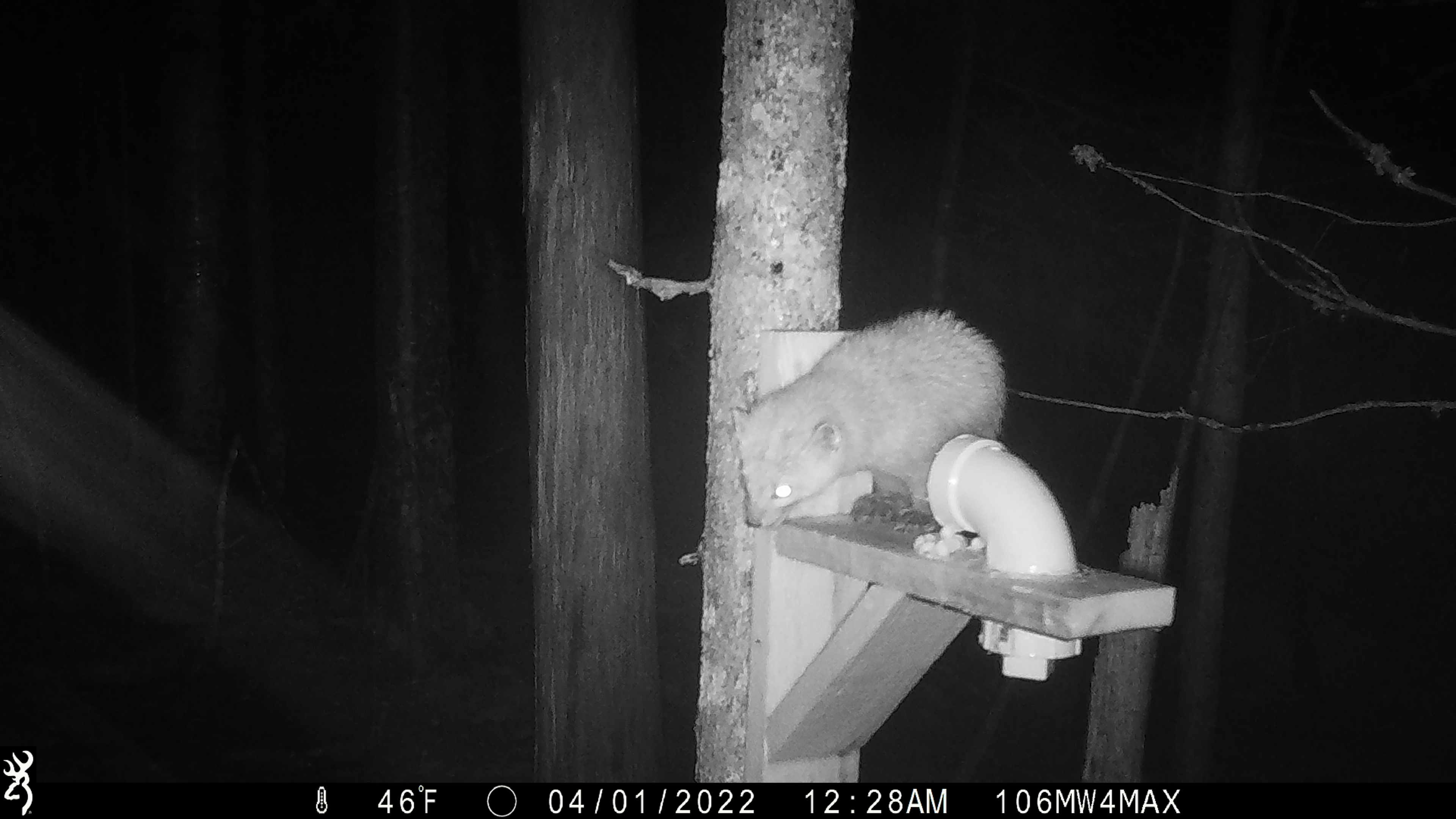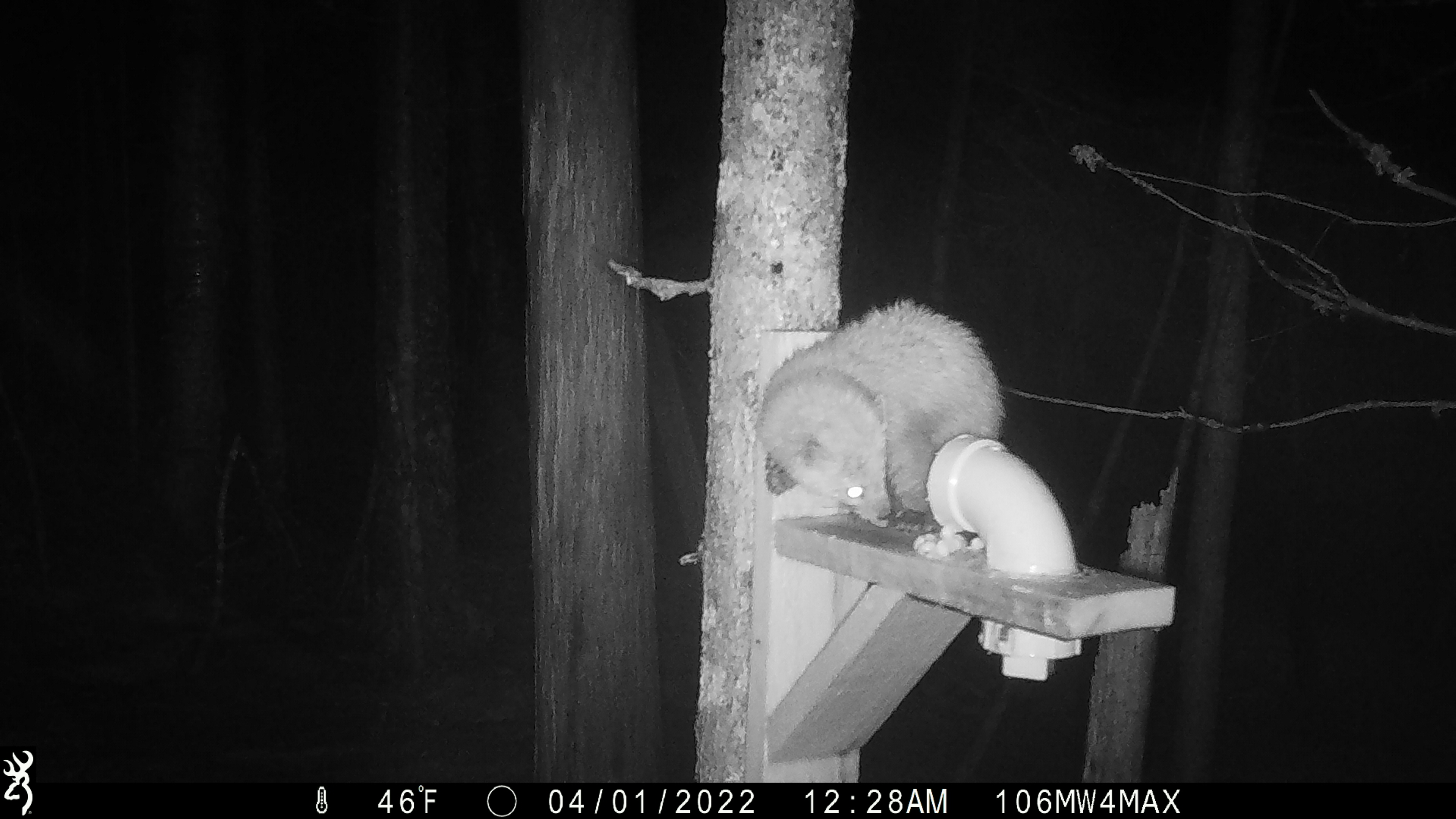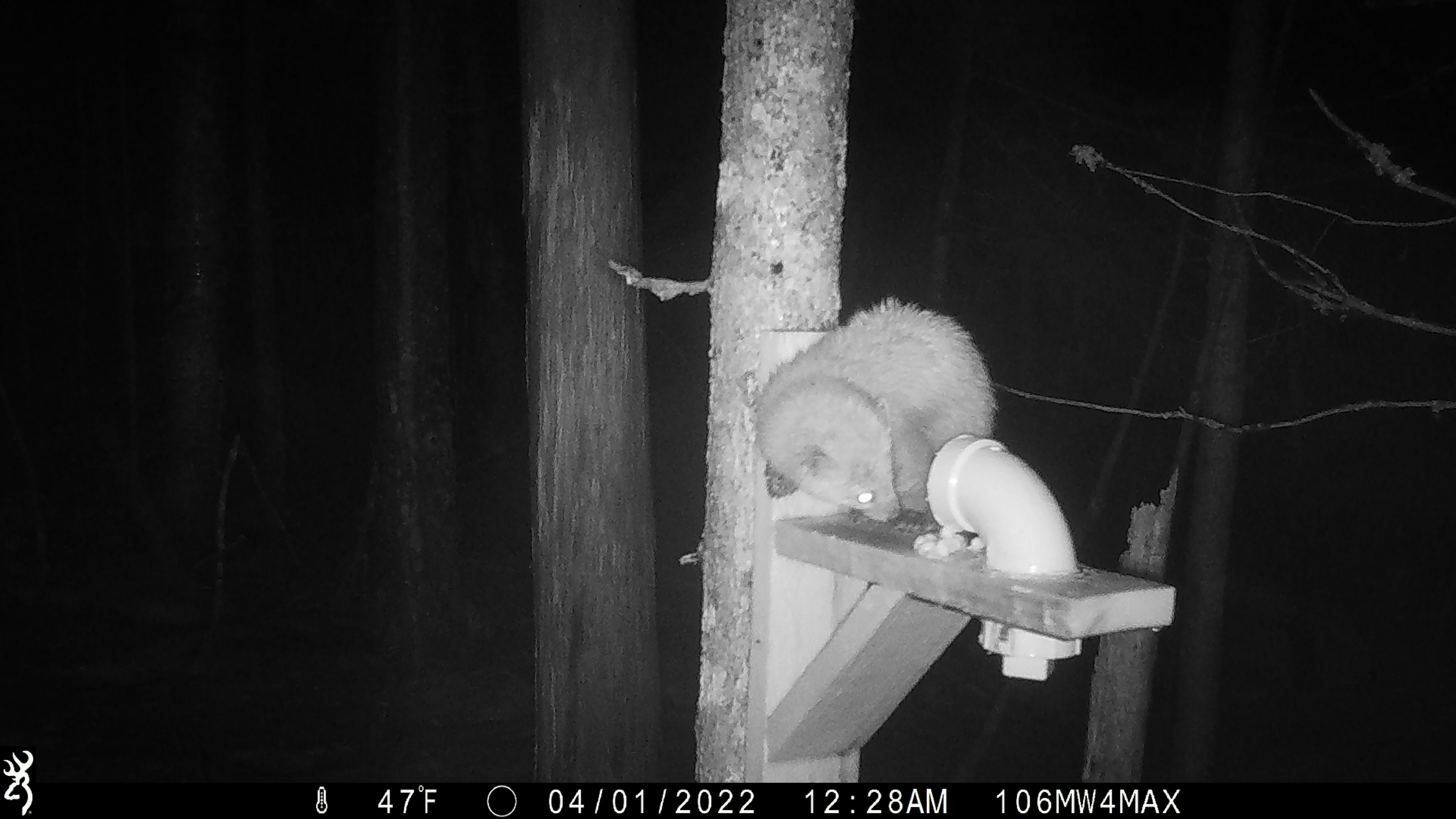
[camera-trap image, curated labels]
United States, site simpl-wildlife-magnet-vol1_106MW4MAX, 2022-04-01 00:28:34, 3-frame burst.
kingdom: Animalia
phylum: Chordata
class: Mammalia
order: Carnivora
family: Mustelidae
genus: Martes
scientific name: Martes americana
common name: american marten